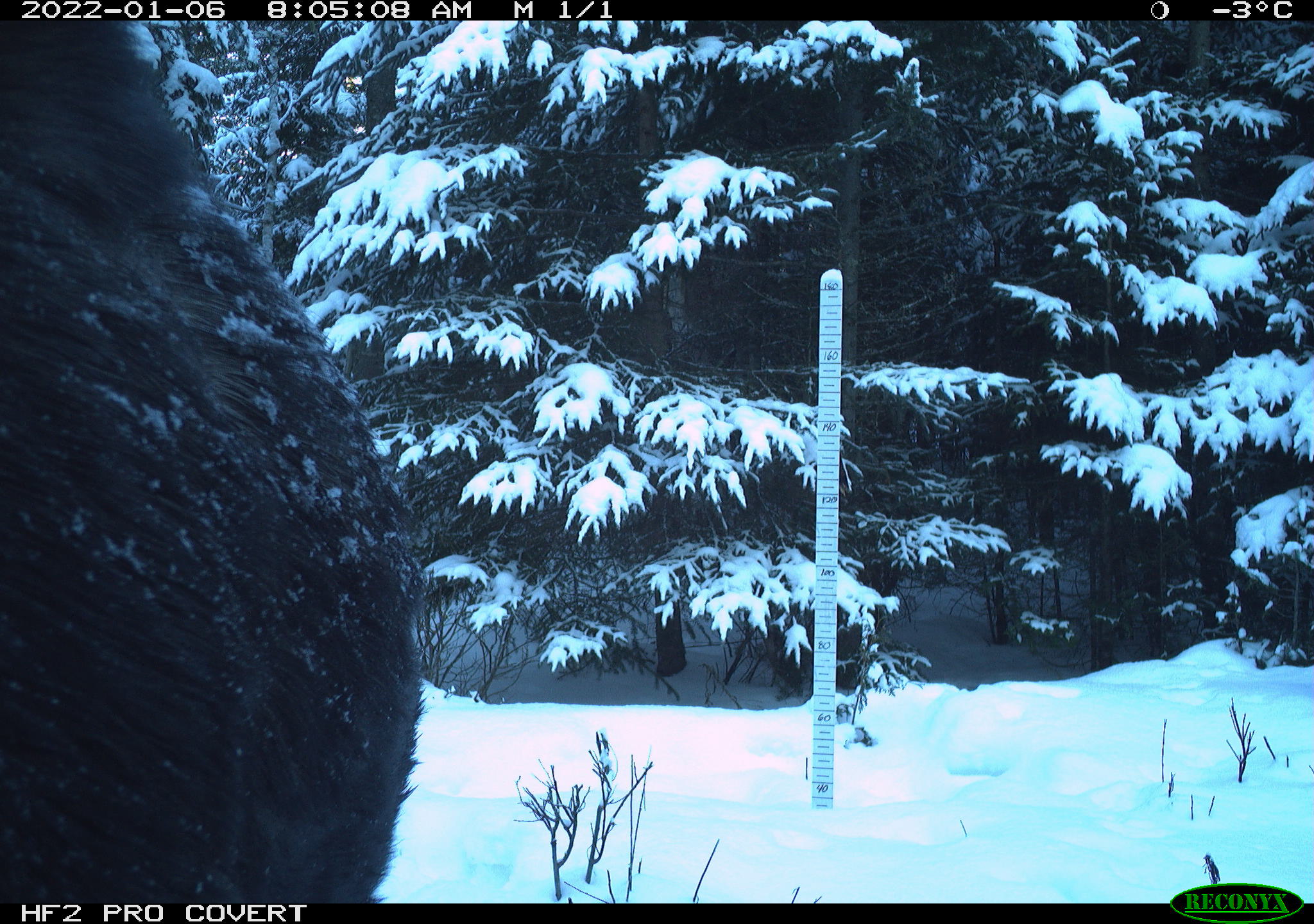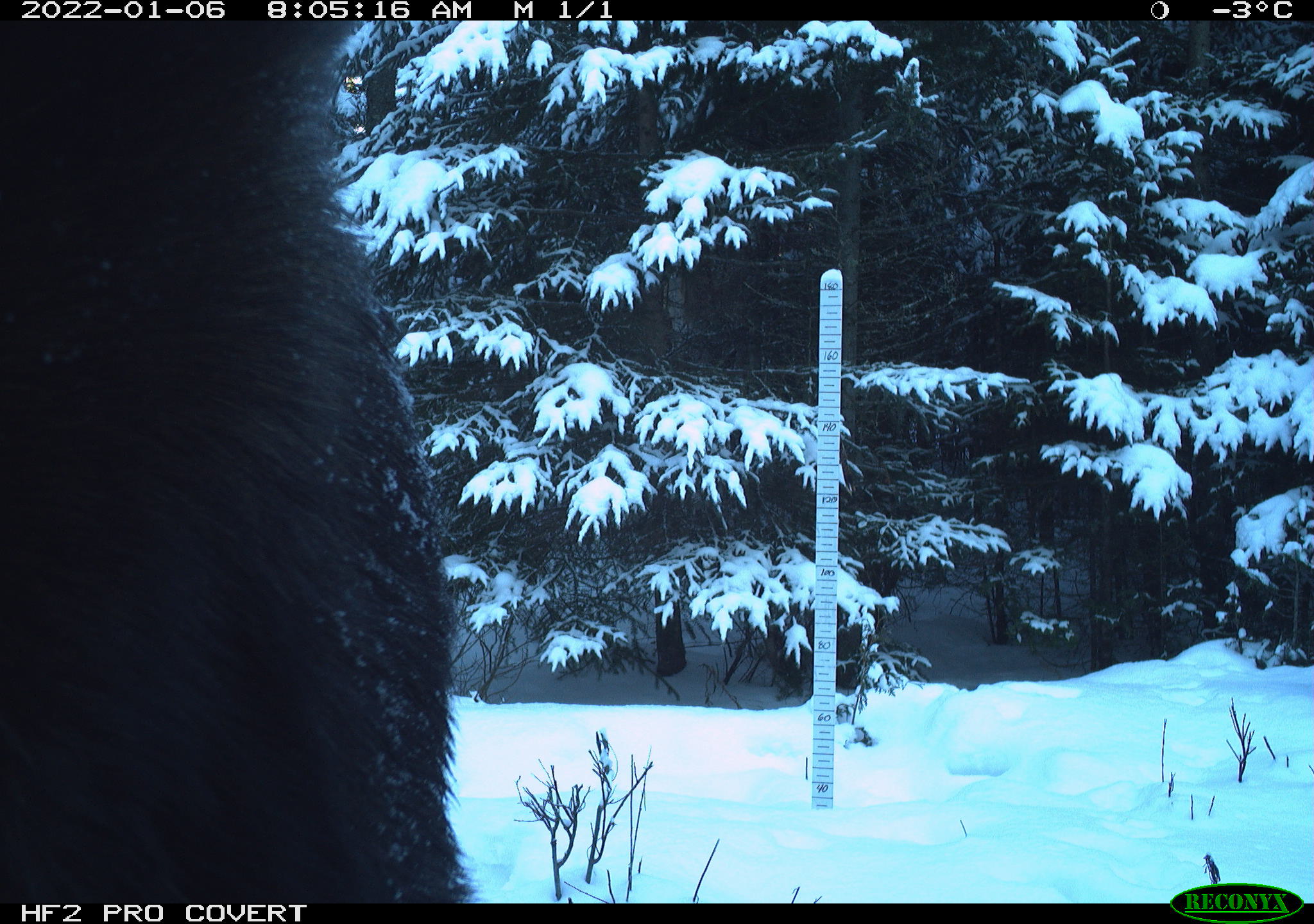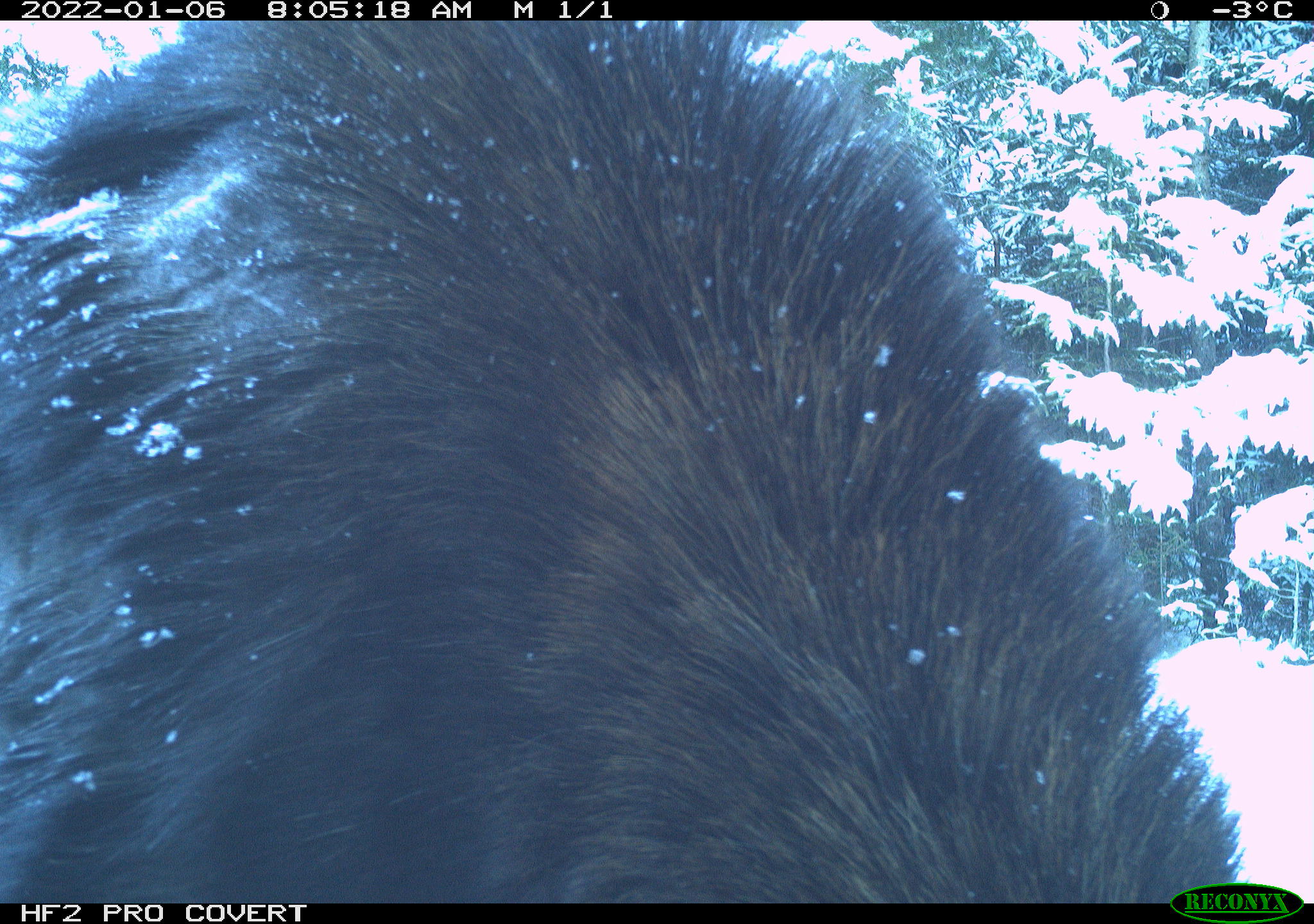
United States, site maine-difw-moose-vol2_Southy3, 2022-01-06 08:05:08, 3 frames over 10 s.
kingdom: Animalia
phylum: Chordata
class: Mammalia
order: Artiodactyla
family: Cervidae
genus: Alces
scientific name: Alces alces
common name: moose